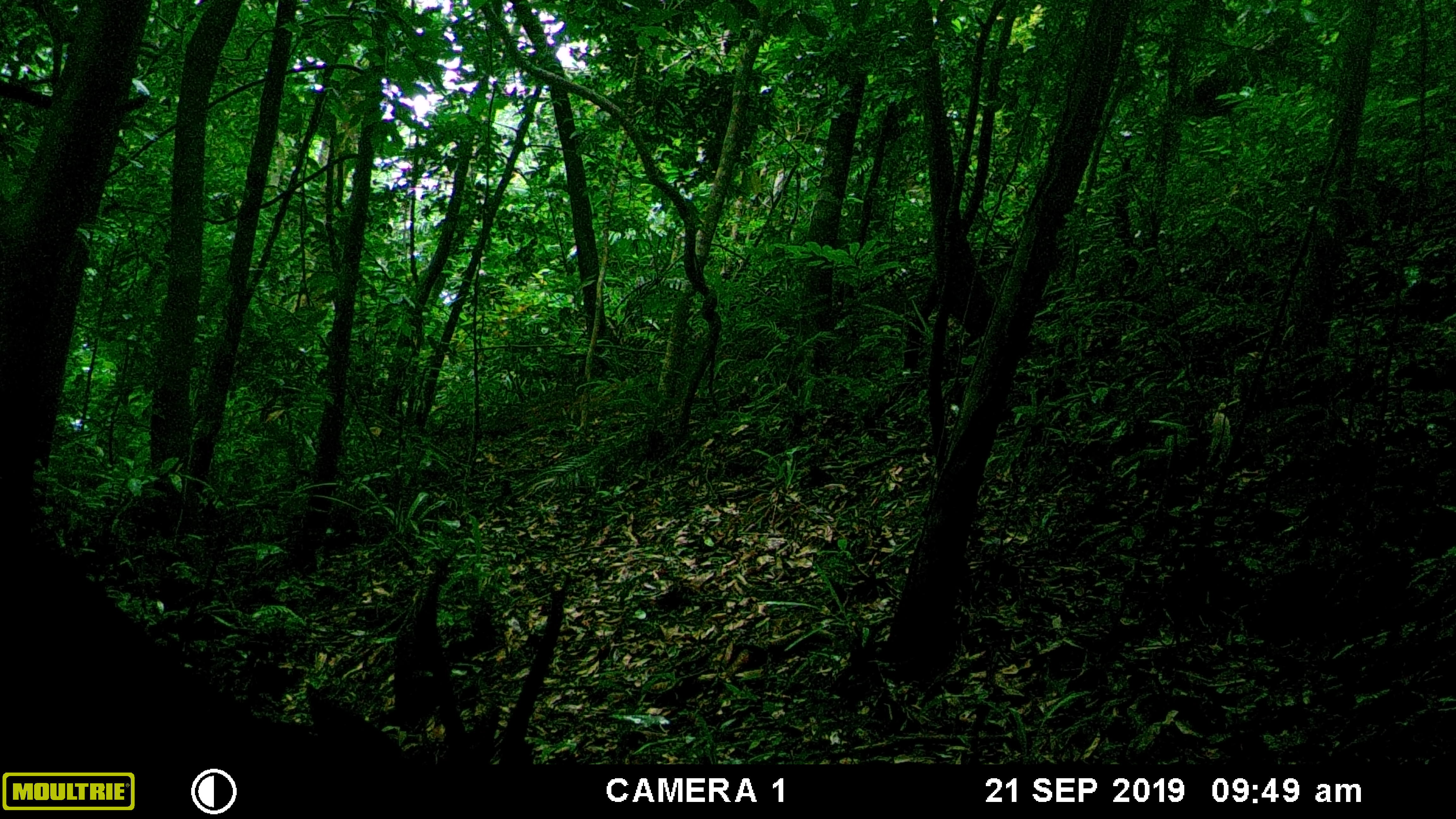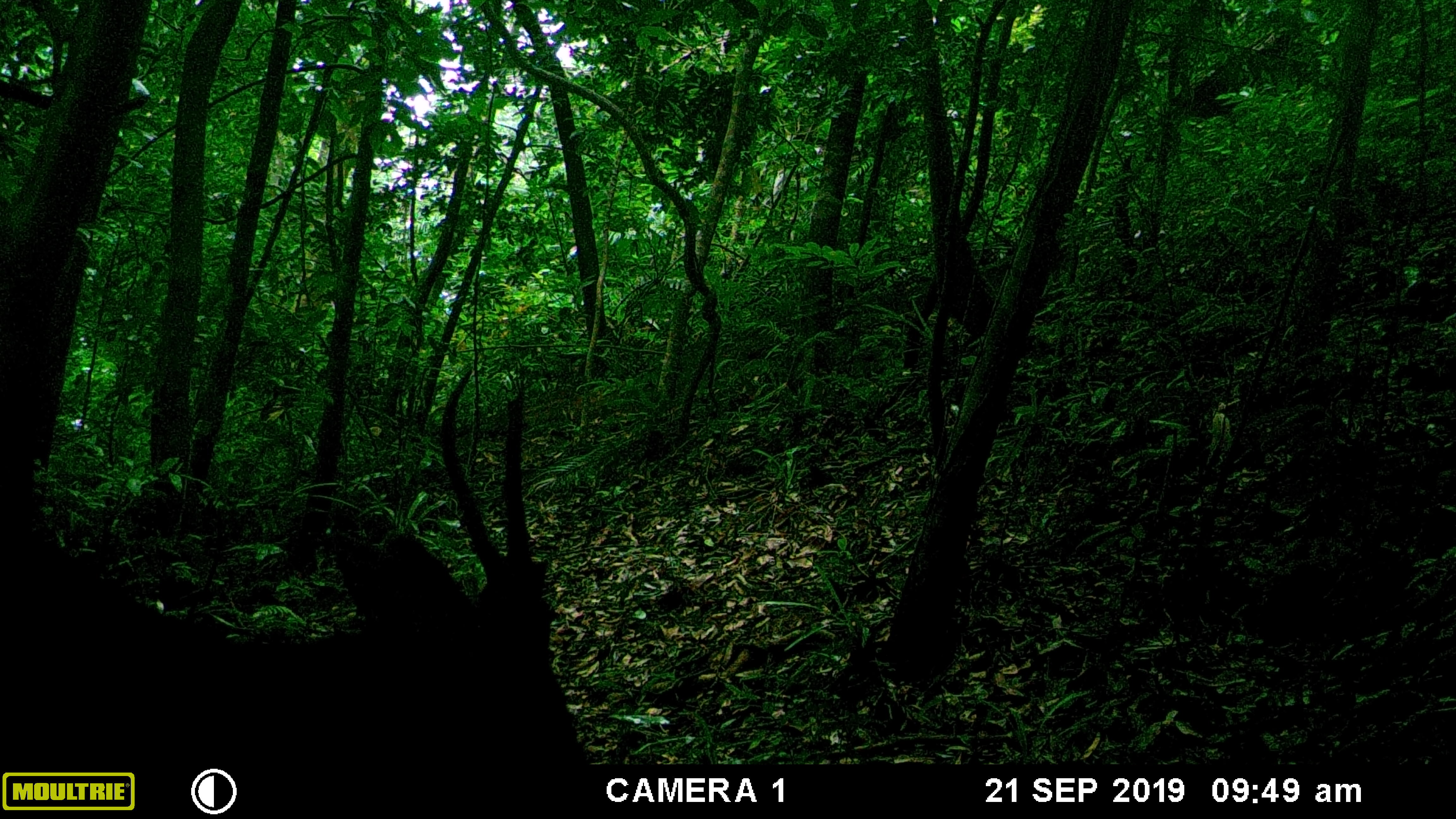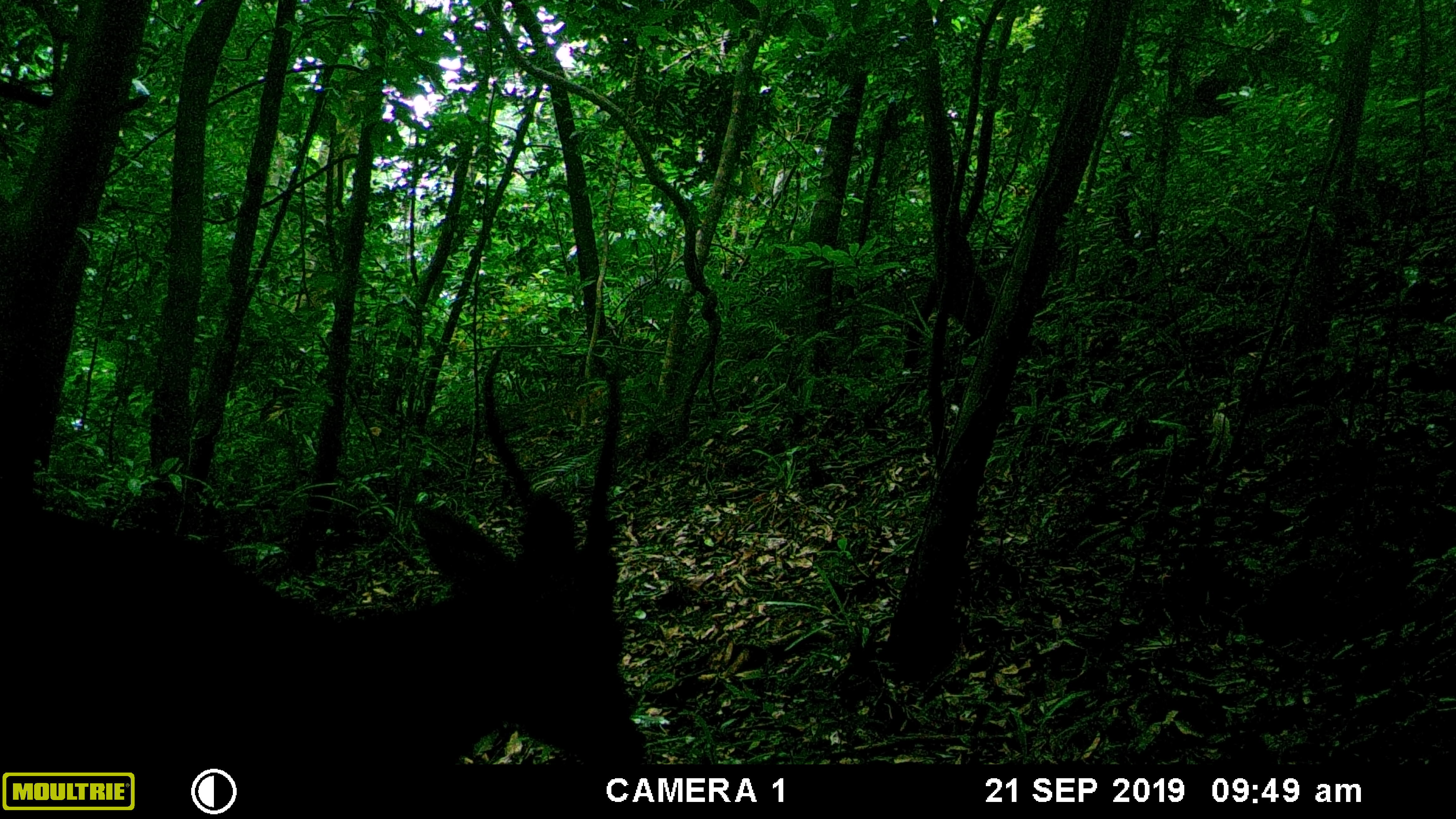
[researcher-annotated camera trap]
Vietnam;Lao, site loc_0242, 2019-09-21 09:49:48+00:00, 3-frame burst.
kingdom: Animalia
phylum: Chordata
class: Mammalia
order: Artiodactyla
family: Cervidae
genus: Rusa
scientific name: Rusa unicolor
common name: sambar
Sambar (Rusa unicolor). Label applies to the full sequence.